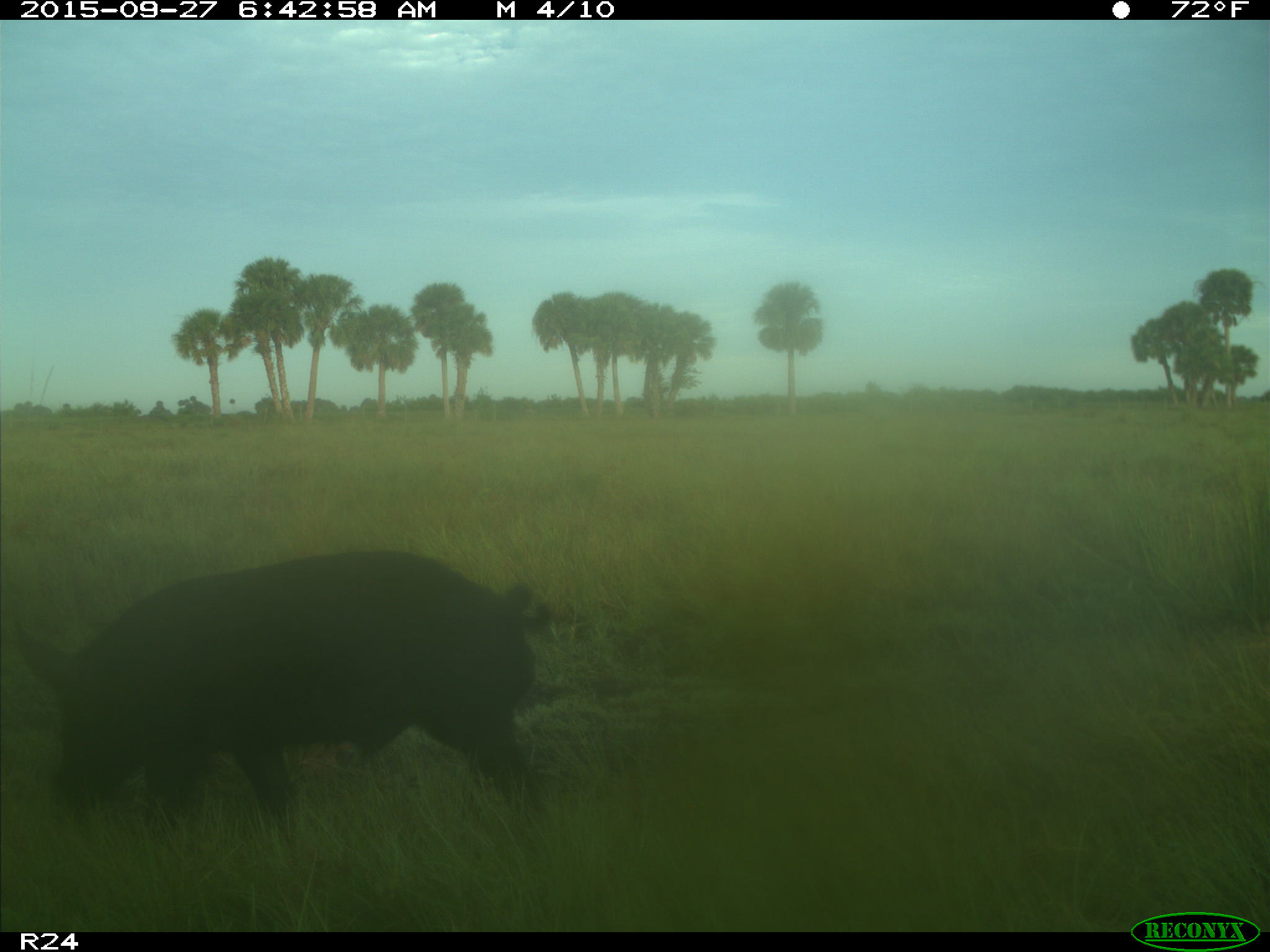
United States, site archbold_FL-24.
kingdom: Animalia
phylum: Chordata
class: Mammalia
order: Artiodactyla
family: Suidae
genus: Sus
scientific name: Sus scrofa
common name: wild boar